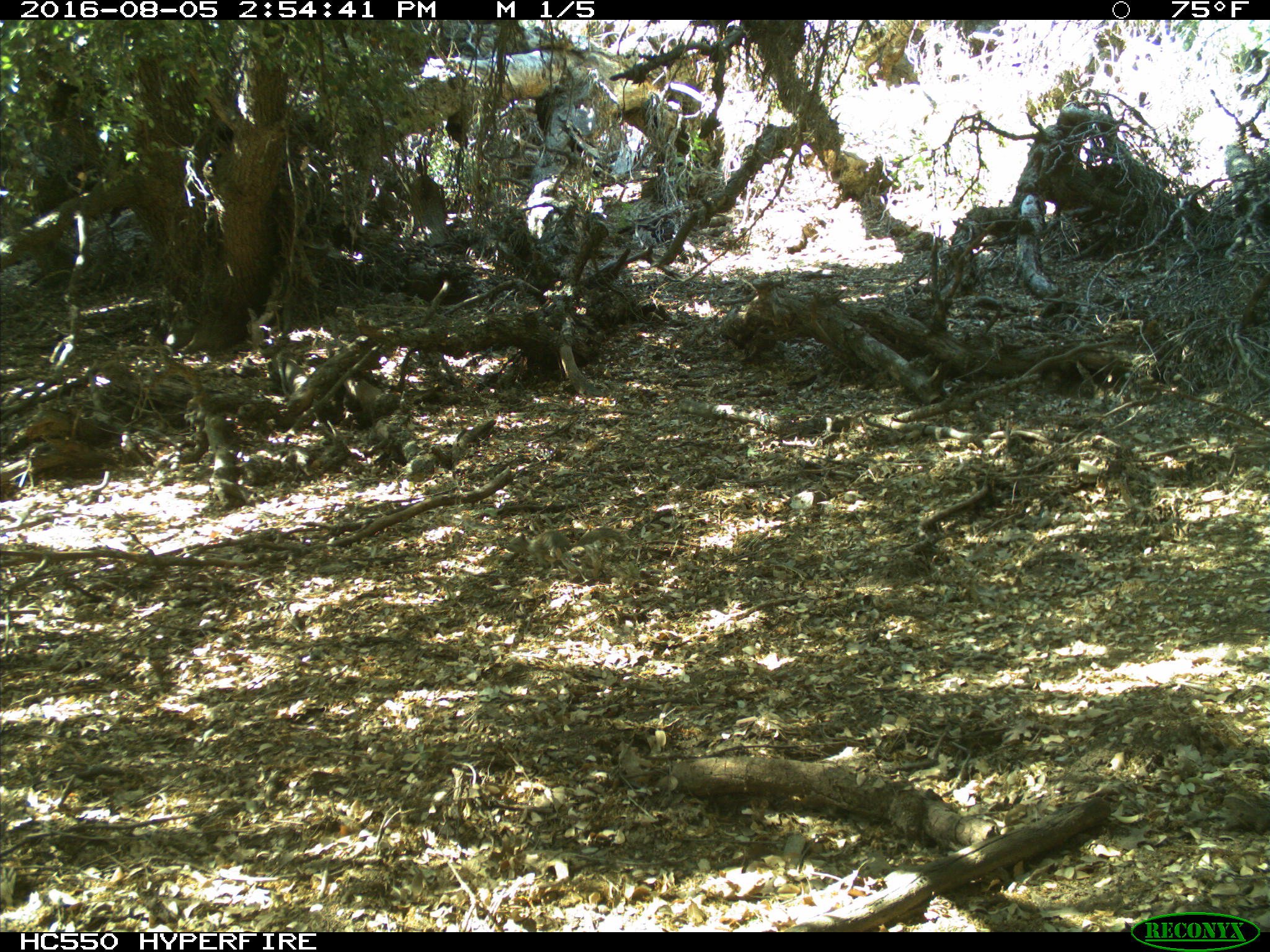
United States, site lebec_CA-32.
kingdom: Animalia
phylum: Chordata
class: Mammalia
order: Rodentia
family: Sciuridae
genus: Otospermophilus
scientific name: Otospermophilus beecheyi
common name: california ground squirrel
Otospermophilus beecheyi (california ground squirrel).